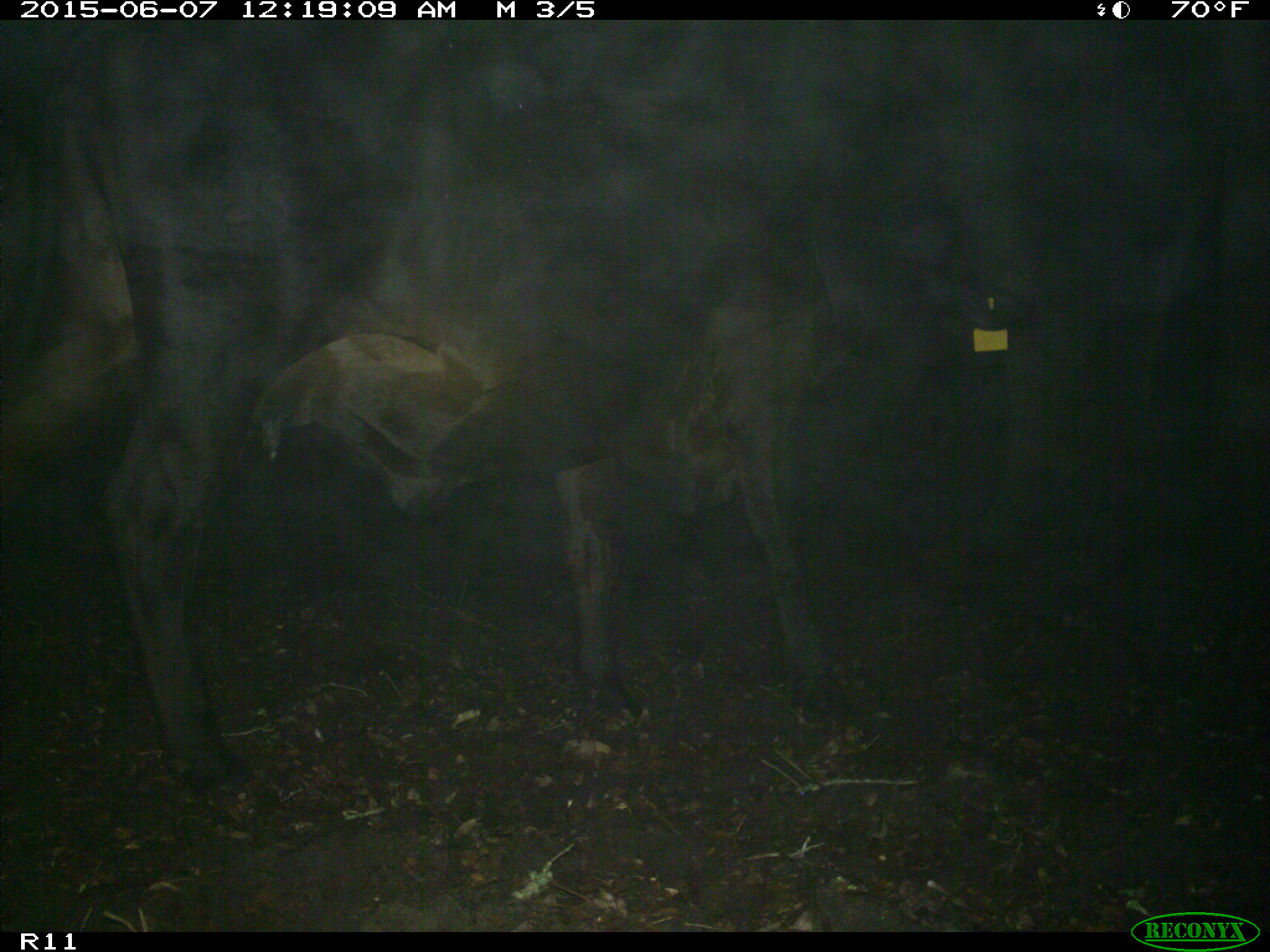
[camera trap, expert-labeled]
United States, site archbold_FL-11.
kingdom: Animalia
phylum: Chordata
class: Mammalia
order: Artiodactyla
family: Bovidae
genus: Bos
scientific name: Bos taurus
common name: domestic cow